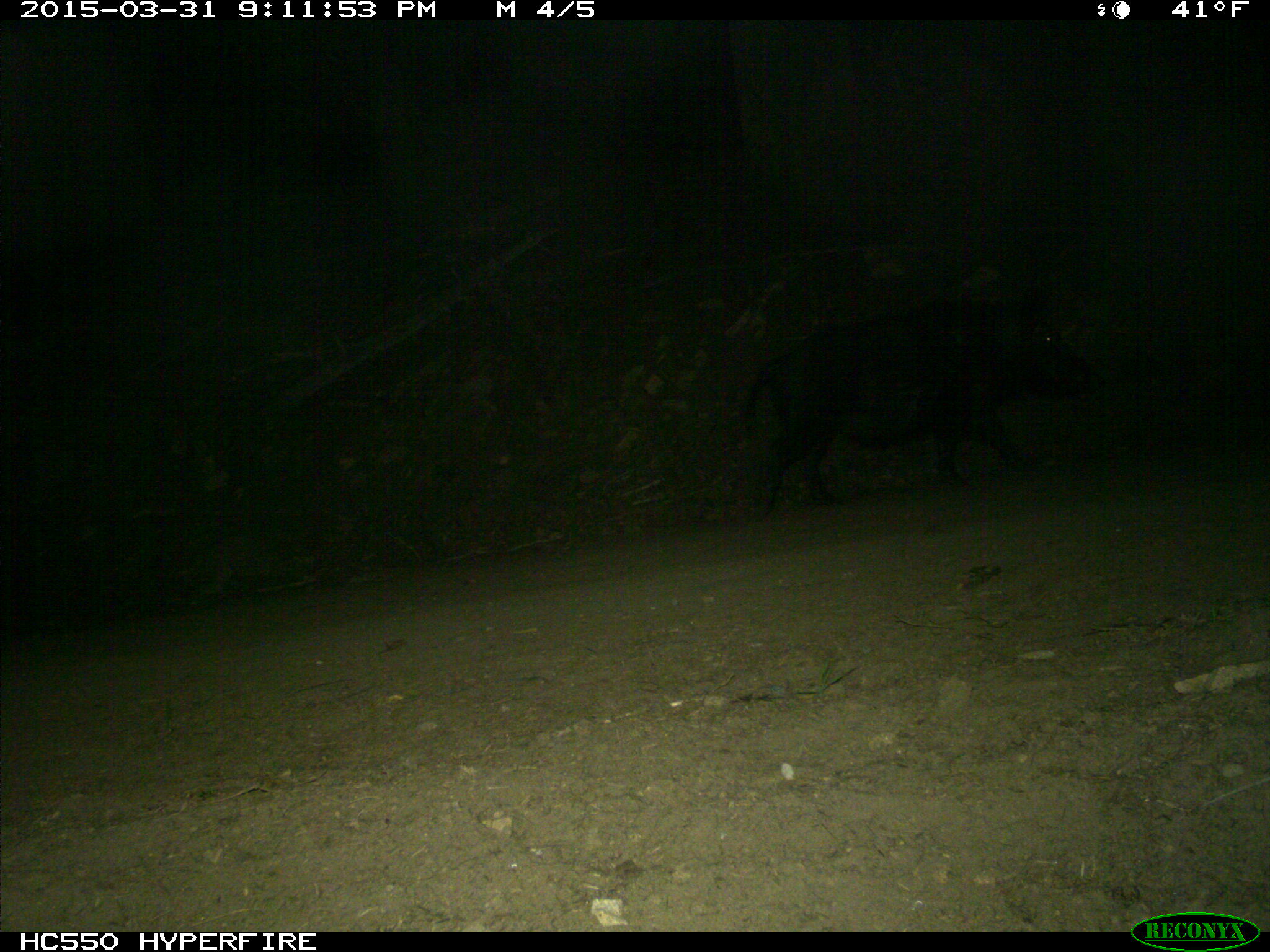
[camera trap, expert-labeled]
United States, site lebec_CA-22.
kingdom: Animalia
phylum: Chordata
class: Mammalia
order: Artiodactyla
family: Suidae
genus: Sus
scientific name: Sus scrofa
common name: wild boar